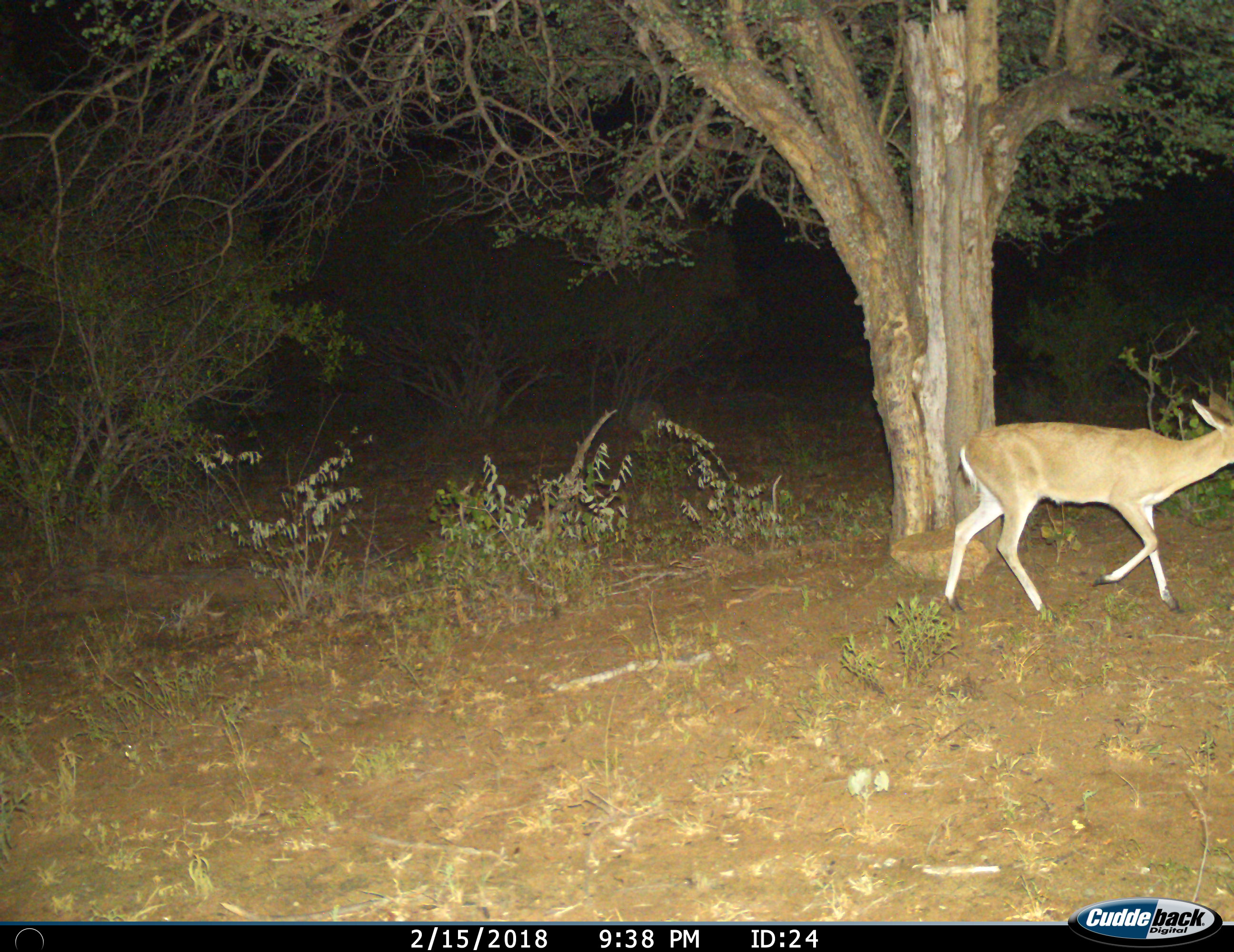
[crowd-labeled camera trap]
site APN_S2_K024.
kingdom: Animalia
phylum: Chordata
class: Mammalia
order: Artiodactyla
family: Bovidae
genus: Sylvicapra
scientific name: Sylvicapra grimmia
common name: common duiker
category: duikercommongrey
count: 1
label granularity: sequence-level